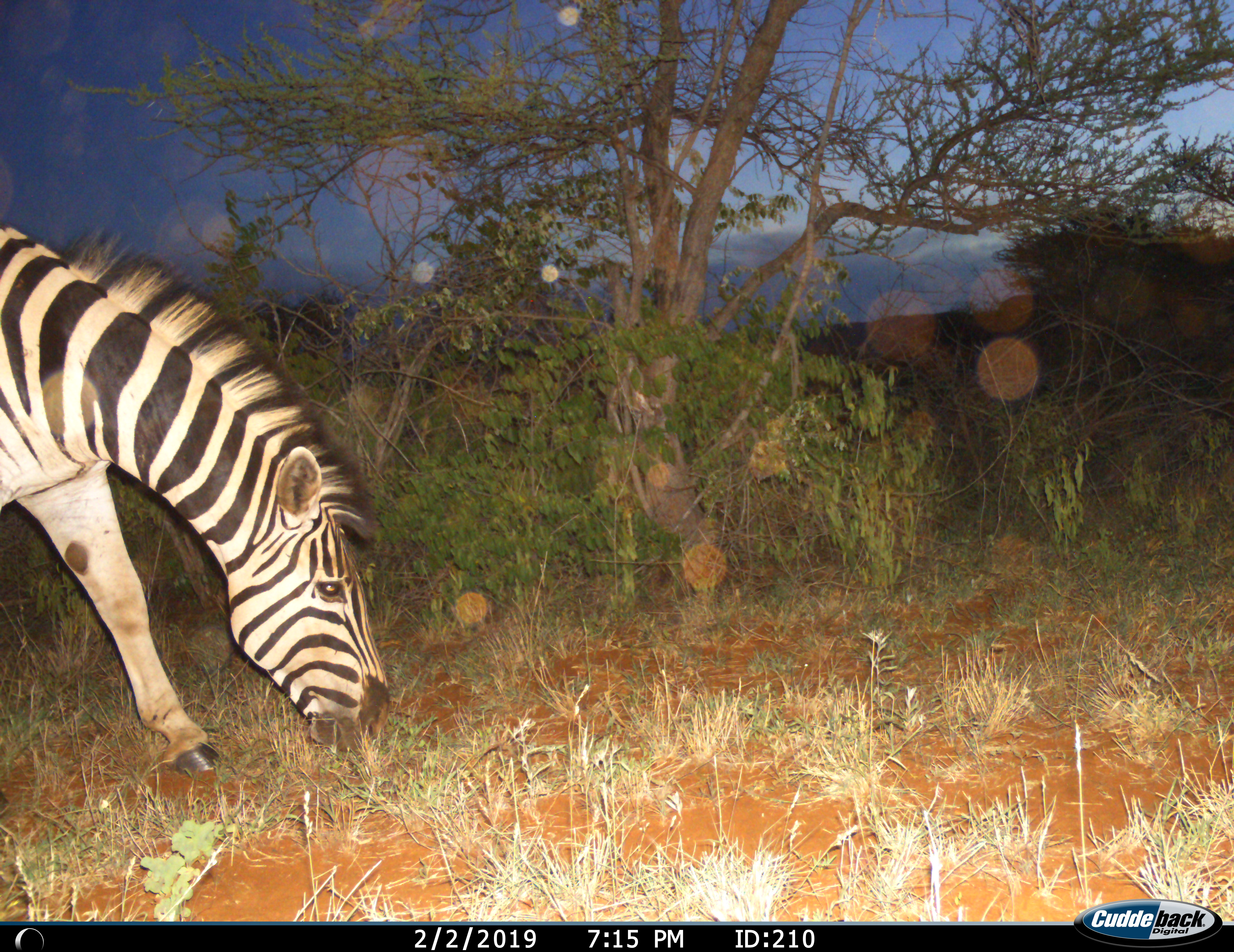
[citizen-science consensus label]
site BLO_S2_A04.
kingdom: Animalia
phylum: Chordata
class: Mammalia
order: Perissodactyla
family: Equidae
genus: Equus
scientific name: Equus quagga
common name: plains zebra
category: zebraplains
Zebraplains (plains zebra) (Equus quagga), count 1. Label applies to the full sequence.